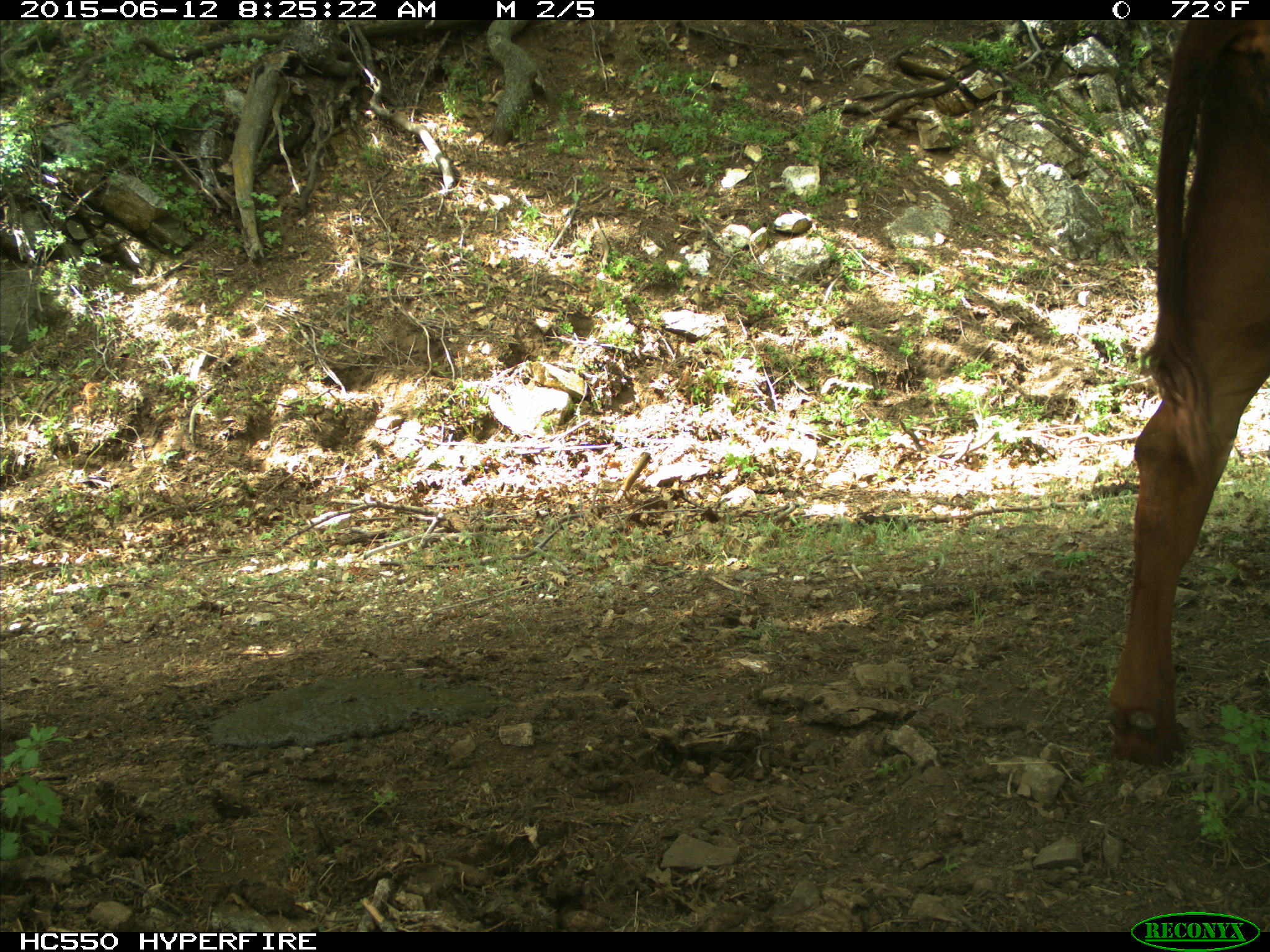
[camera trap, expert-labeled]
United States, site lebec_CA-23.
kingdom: Animalia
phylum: Chordata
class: Mammalia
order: Artiodactyla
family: Bovidae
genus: Bos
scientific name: Bos taurus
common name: domestic cow